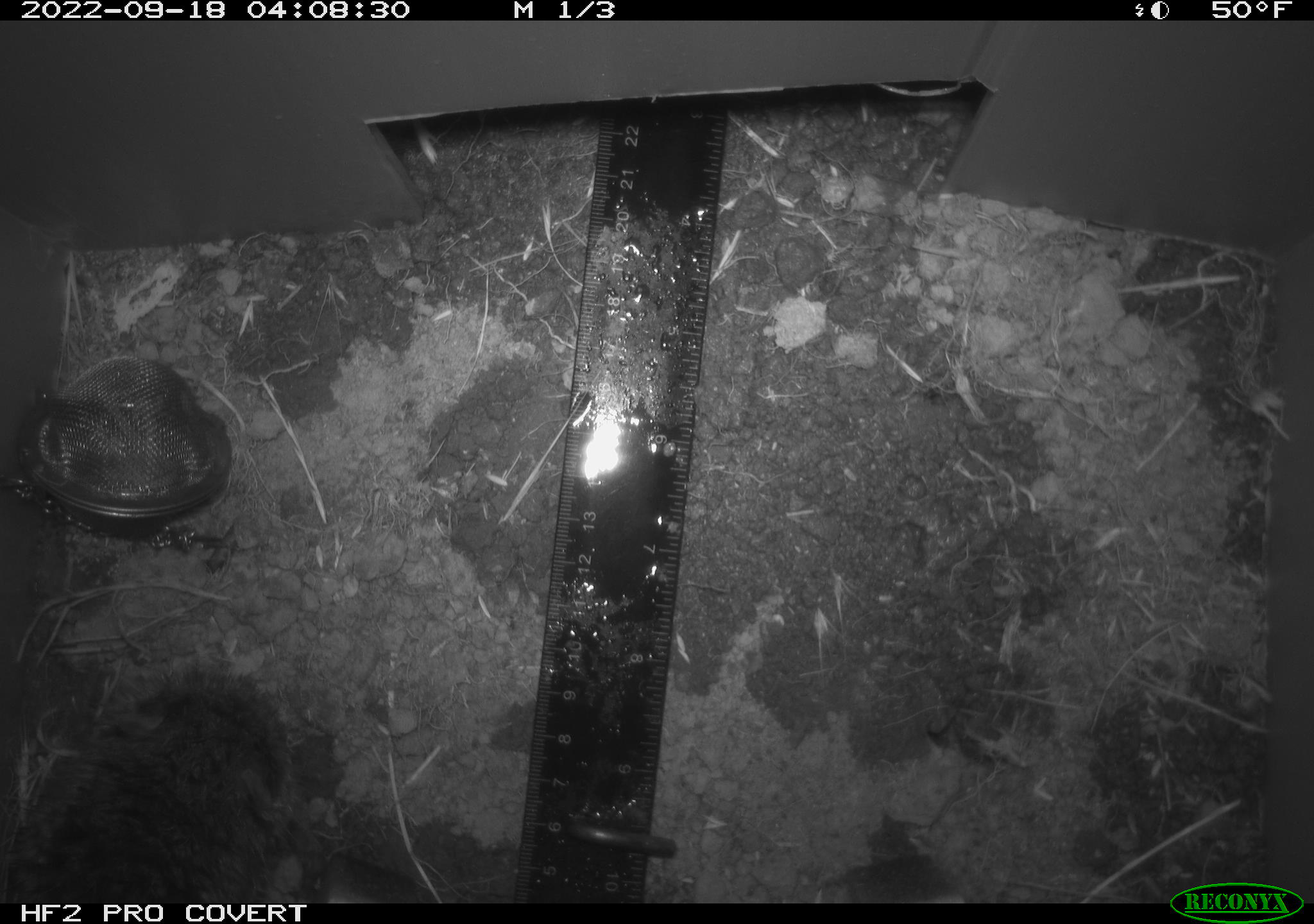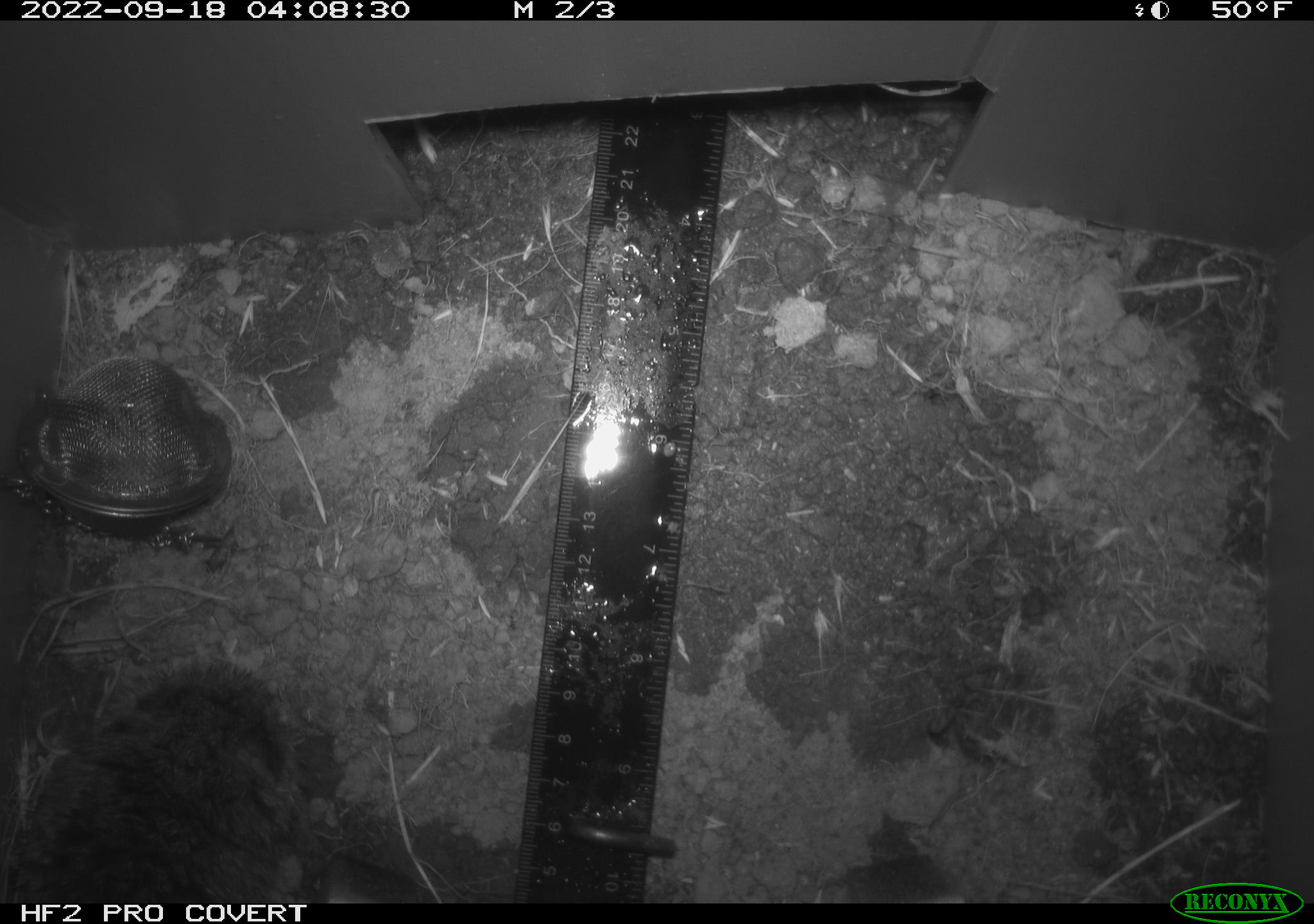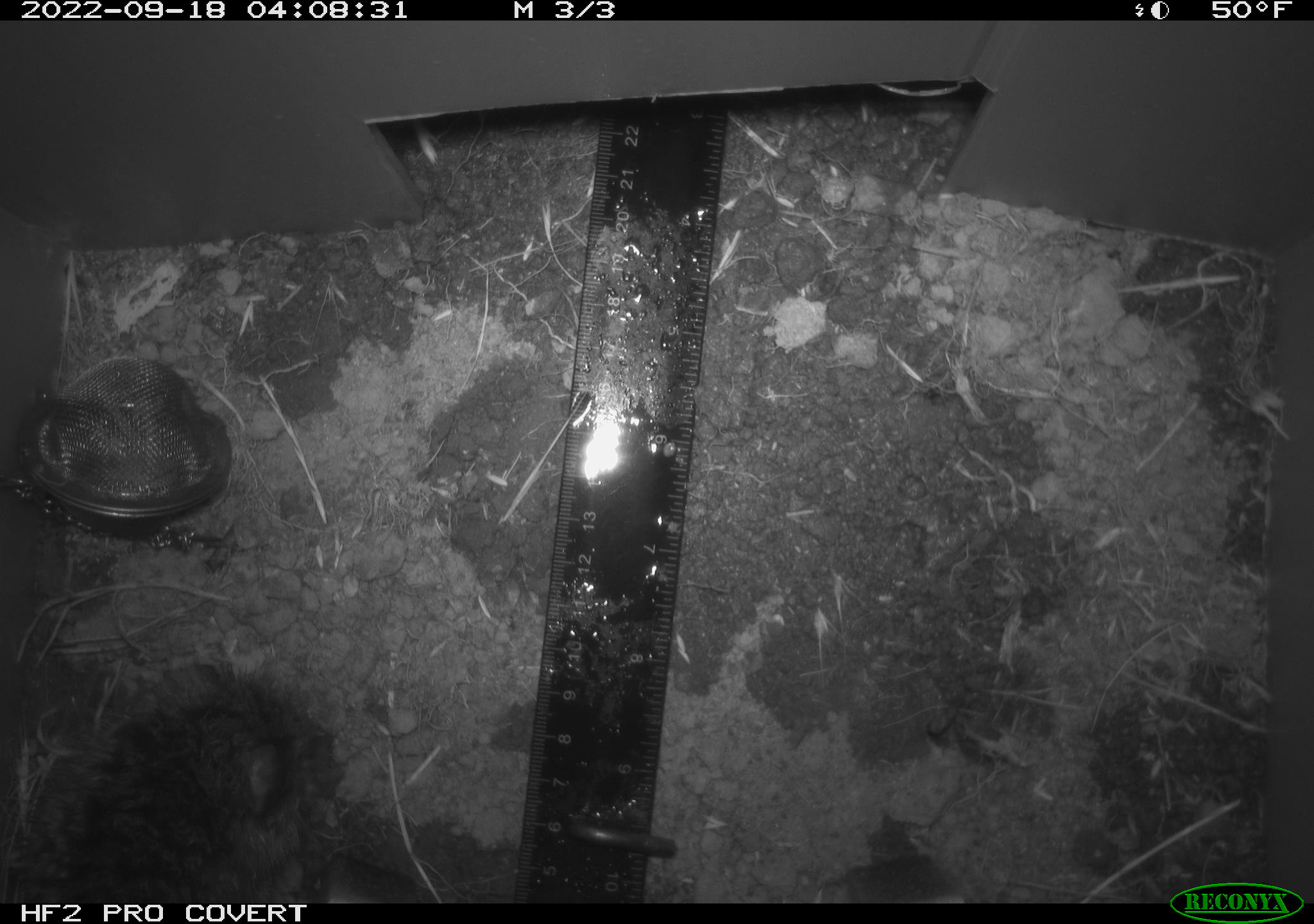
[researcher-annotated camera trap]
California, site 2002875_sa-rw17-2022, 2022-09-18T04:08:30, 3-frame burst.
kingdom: Animalia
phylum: Chordata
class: Mammalia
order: Rodentia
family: Cricetidae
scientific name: Arvicolinae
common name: voles, lemmings, and muskrats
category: arvicolinae subfamily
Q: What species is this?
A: Arvicolinae subfamily (voles, lemmings, and muskrats) (Arvicolinae).